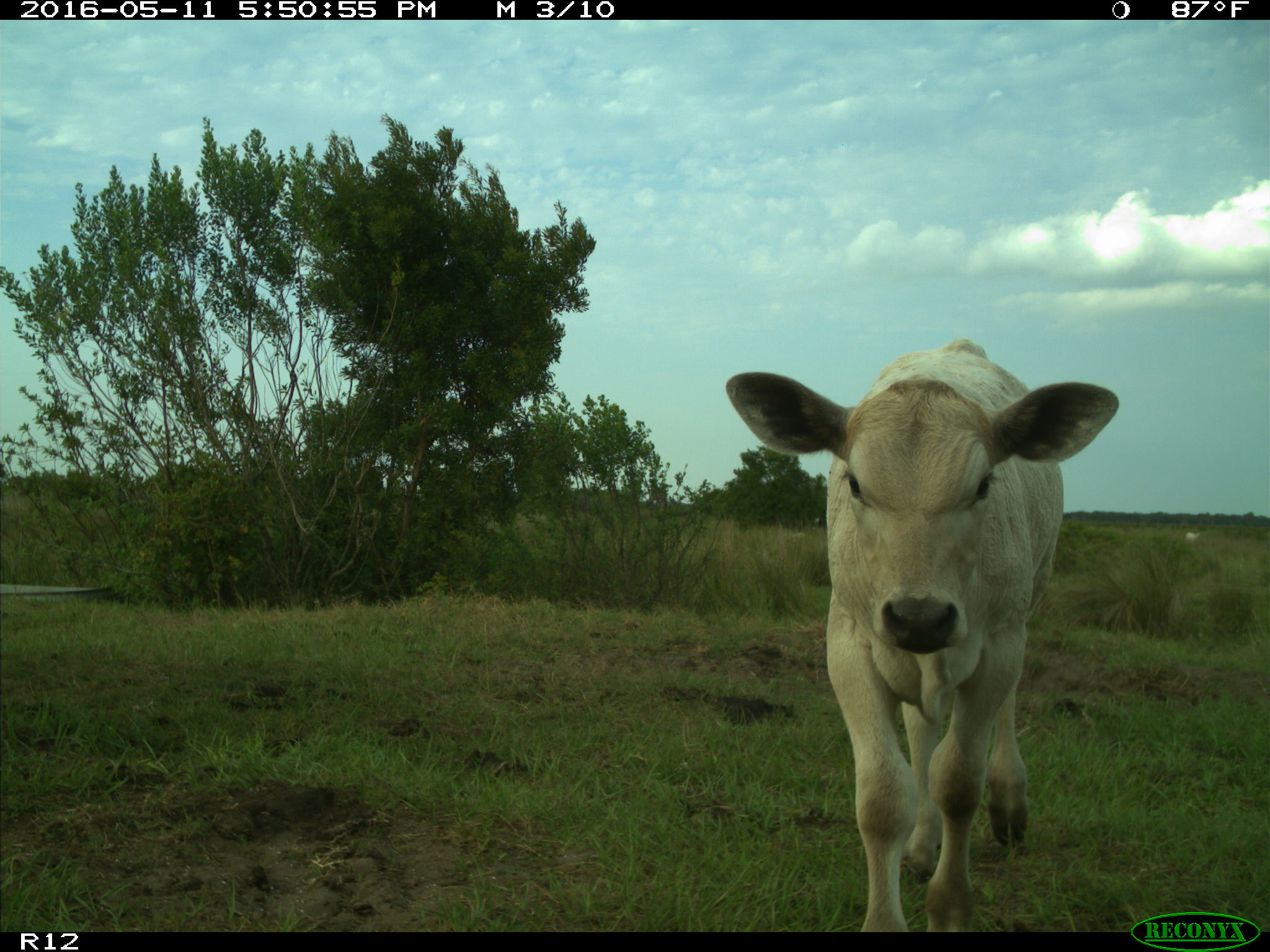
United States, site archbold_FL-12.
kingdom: Animalia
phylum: Chordata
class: Mammalia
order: Artiodactyla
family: Bovidae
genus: Bos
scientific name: Bos taurus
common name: domestic cow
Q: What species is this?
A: Bos taurus (domestic cow).